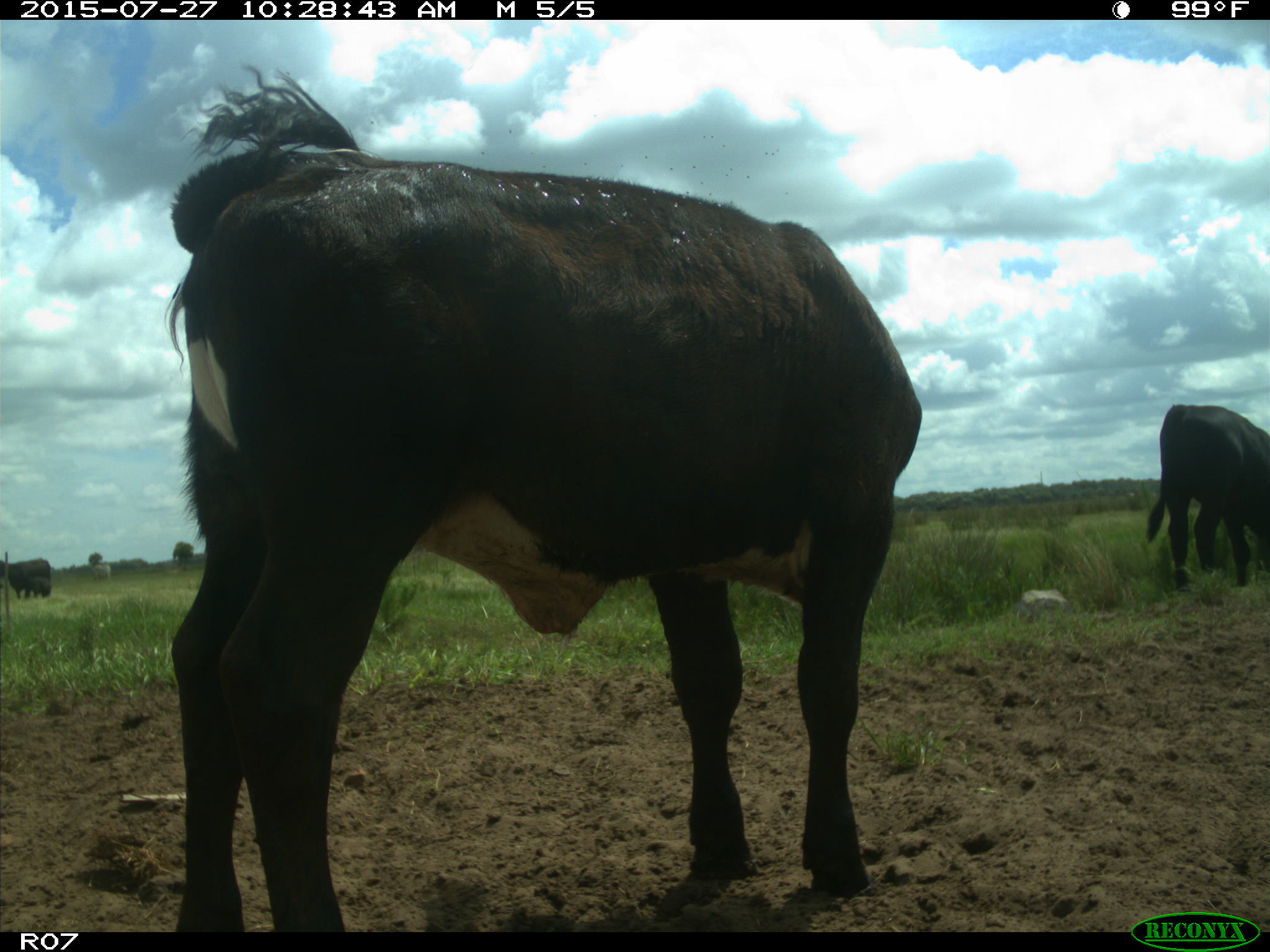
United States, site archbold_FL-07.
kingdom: Animalia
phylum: Chordata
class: Mammalia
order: Artiodactyla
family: Bovidae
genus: Bos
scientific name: Bos taurus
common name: domestic cow